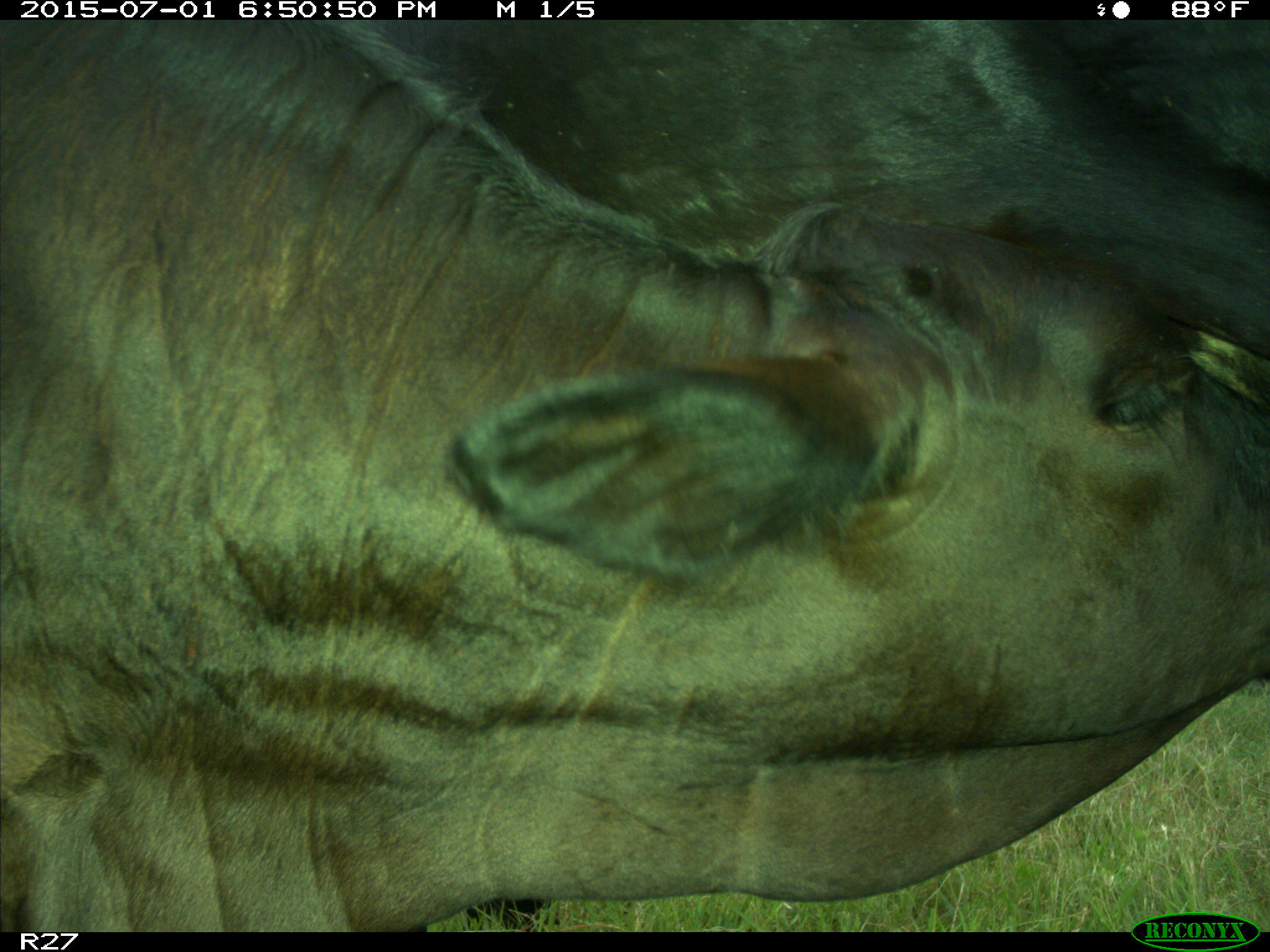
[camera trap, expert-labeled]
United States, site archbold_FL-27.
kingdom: Animalia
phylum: Chordata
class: Mammalia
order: Artiodactyla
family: Bovidae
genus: Bos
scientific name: Bos taurus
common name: domestic cow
Bos taurus (domestic cow).